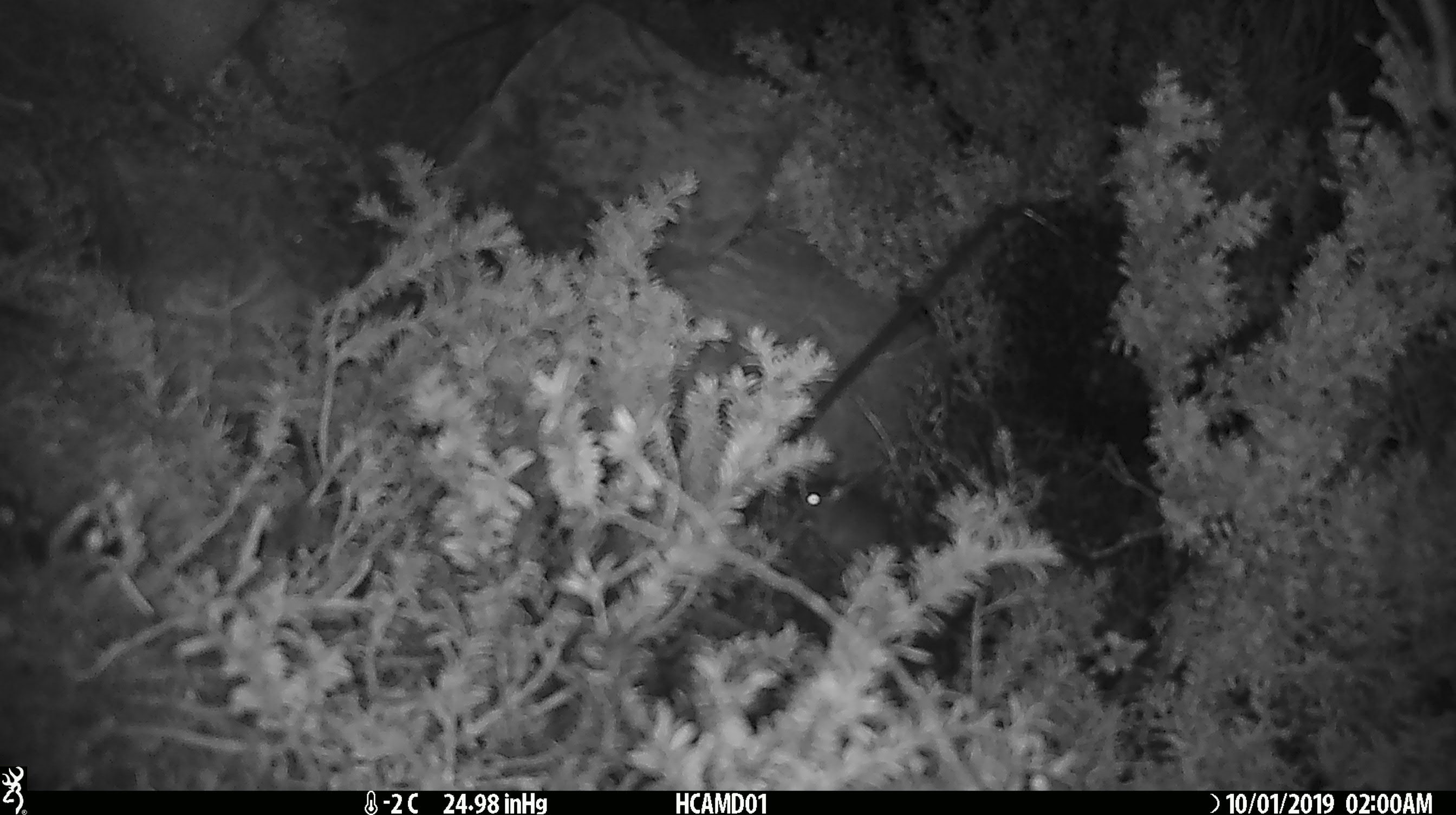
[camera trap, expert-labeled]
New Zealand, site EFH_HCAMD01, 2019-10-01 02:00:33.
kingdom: Animalia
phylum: Chordata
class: Mammalia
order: Rodentia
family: Muridae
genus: Mus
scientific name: Mus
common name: mouse